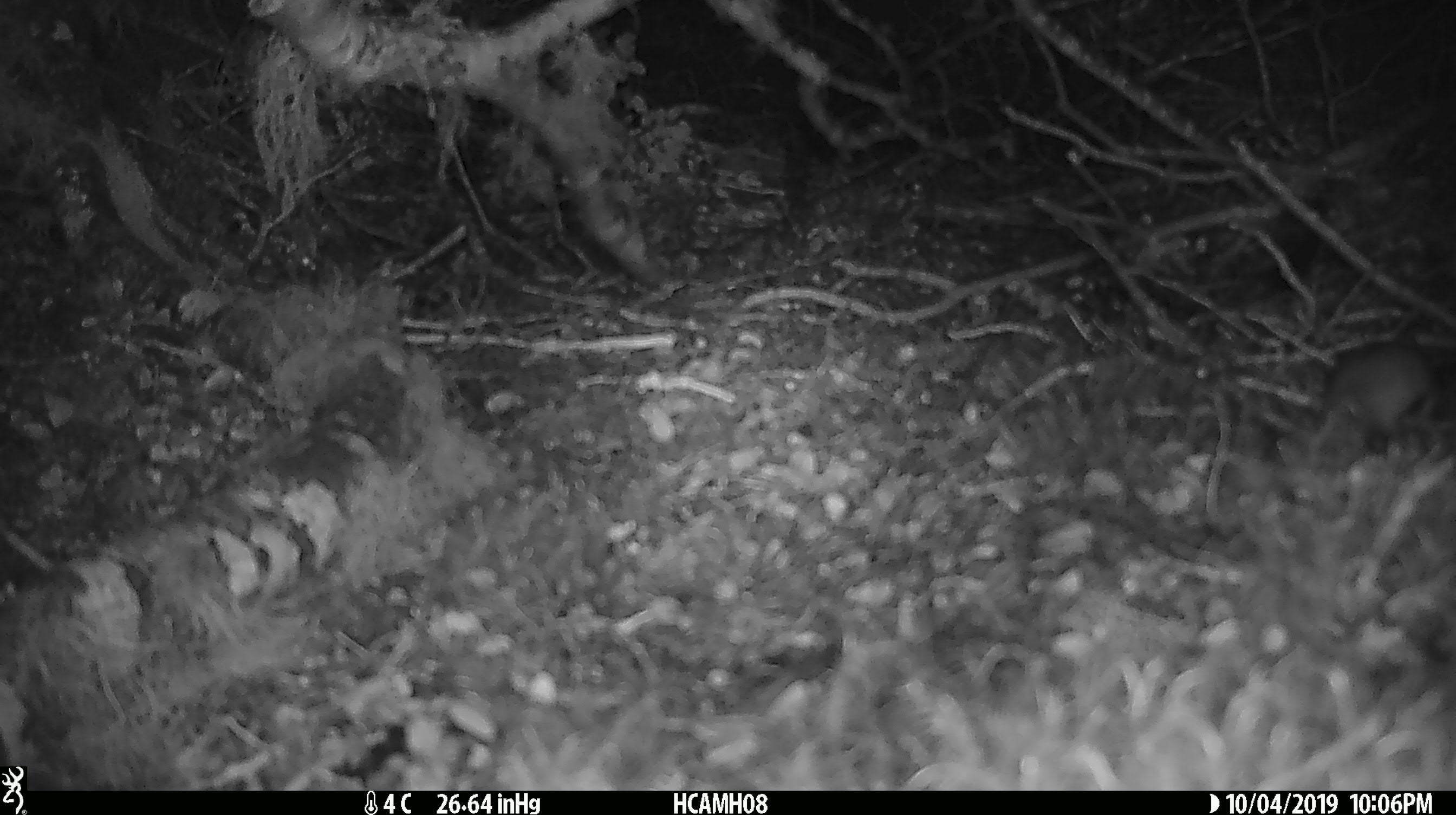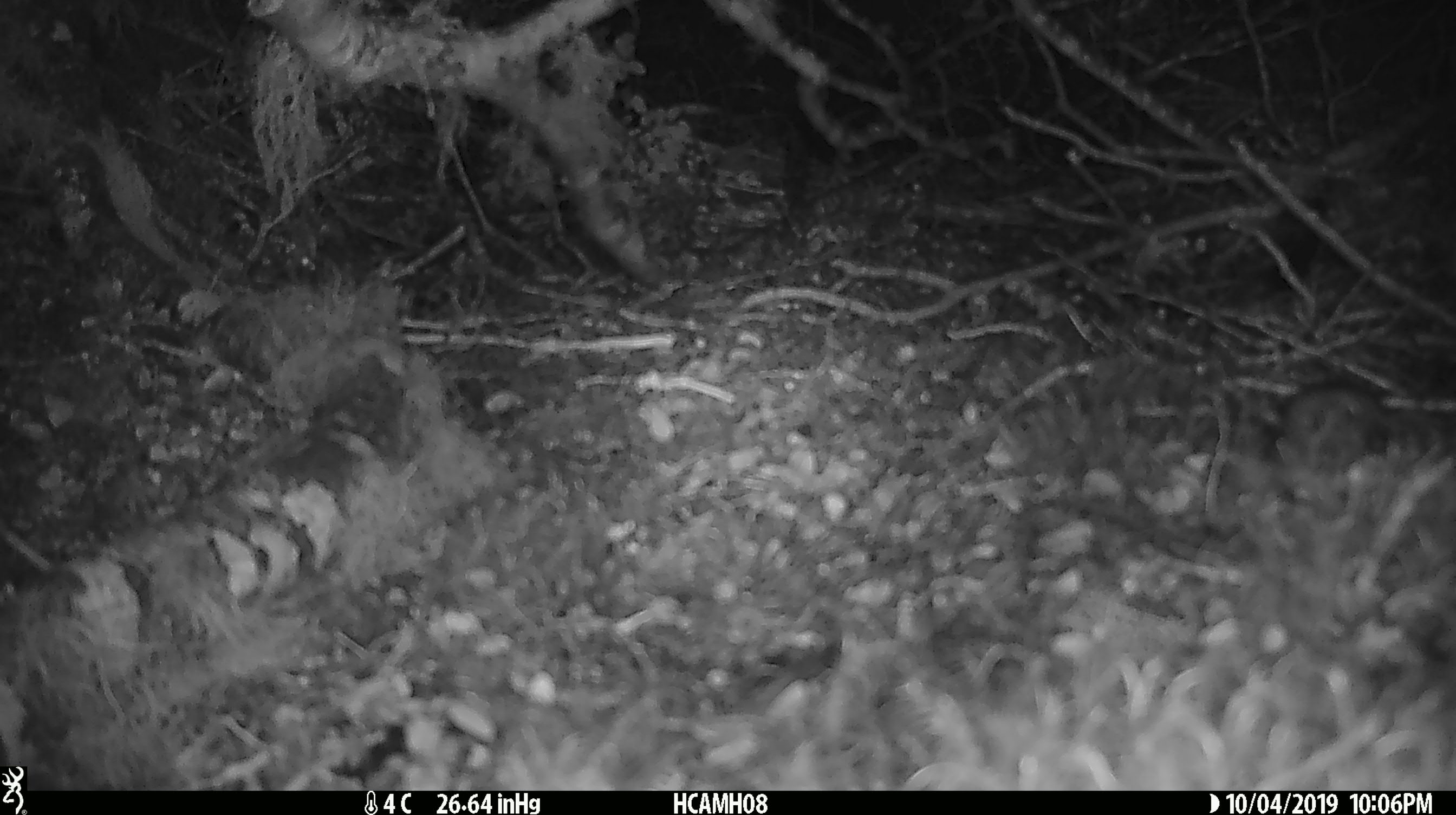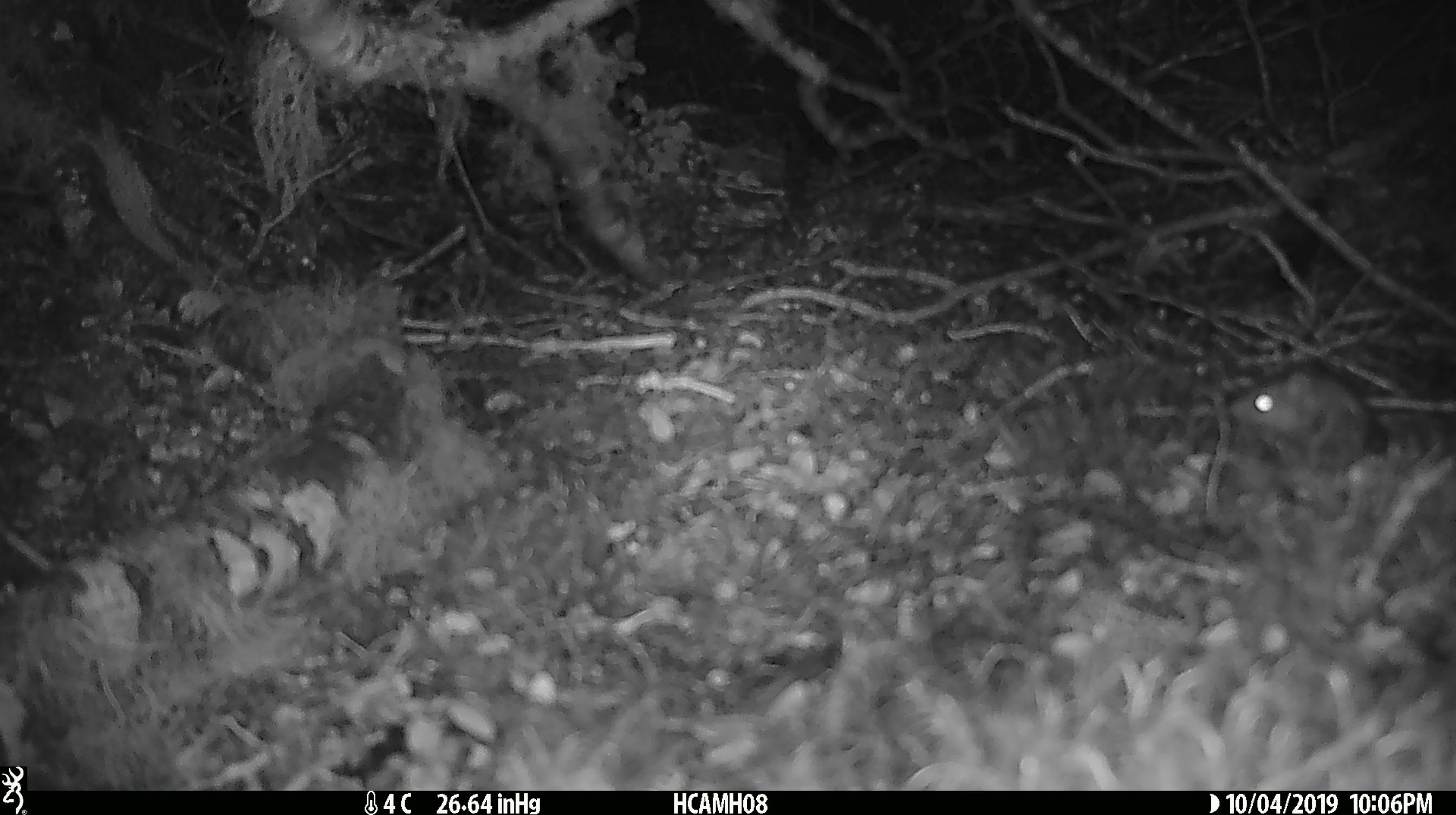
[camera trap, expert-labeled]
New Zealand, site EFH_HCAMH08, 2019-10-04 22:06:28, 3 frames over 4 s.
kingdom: Animalia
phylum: Chordata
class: Mammalia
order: Rodentia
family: Muridae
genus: Mus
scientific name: Mus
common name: mouse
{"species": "mouse (Mus)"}